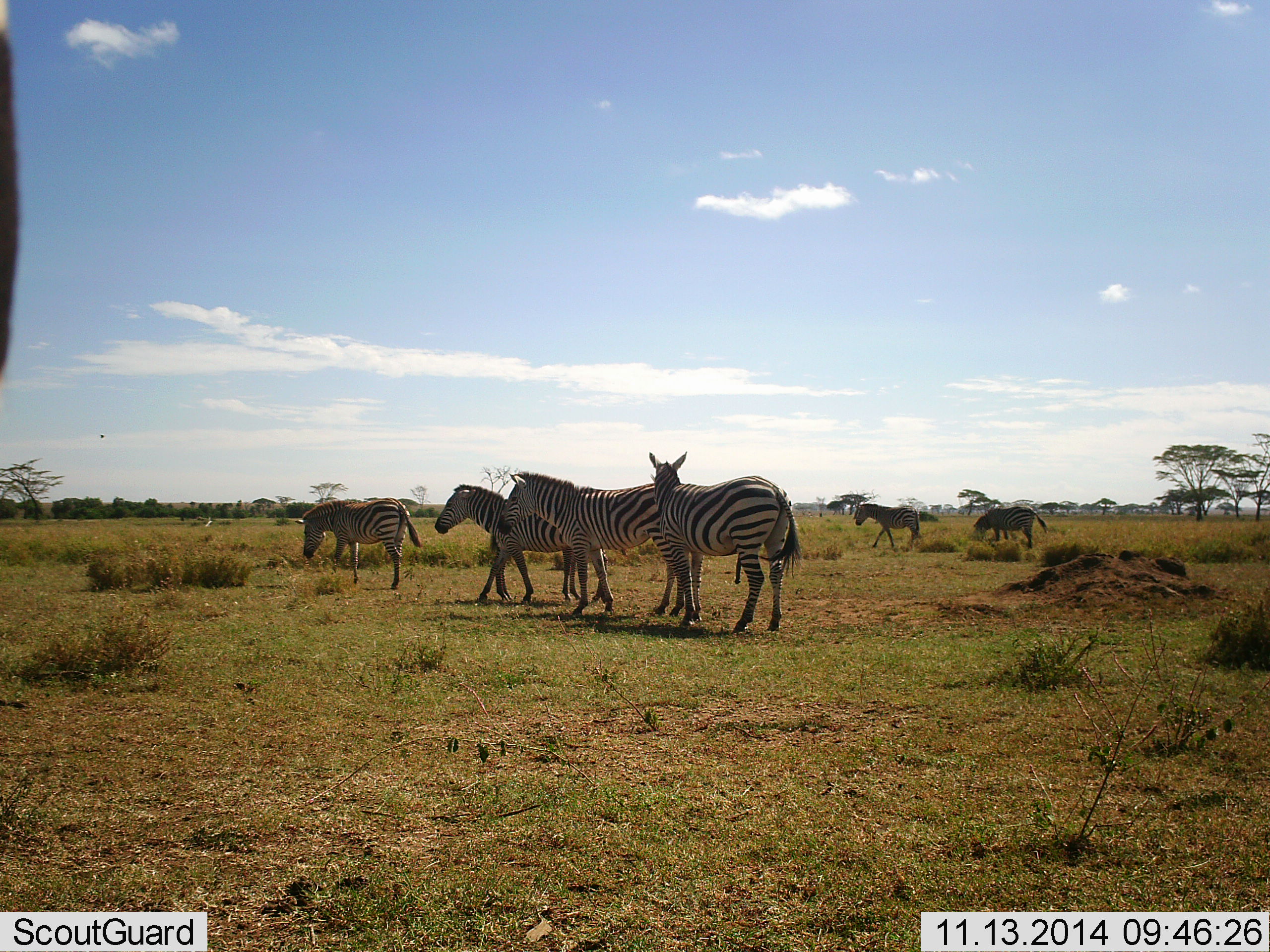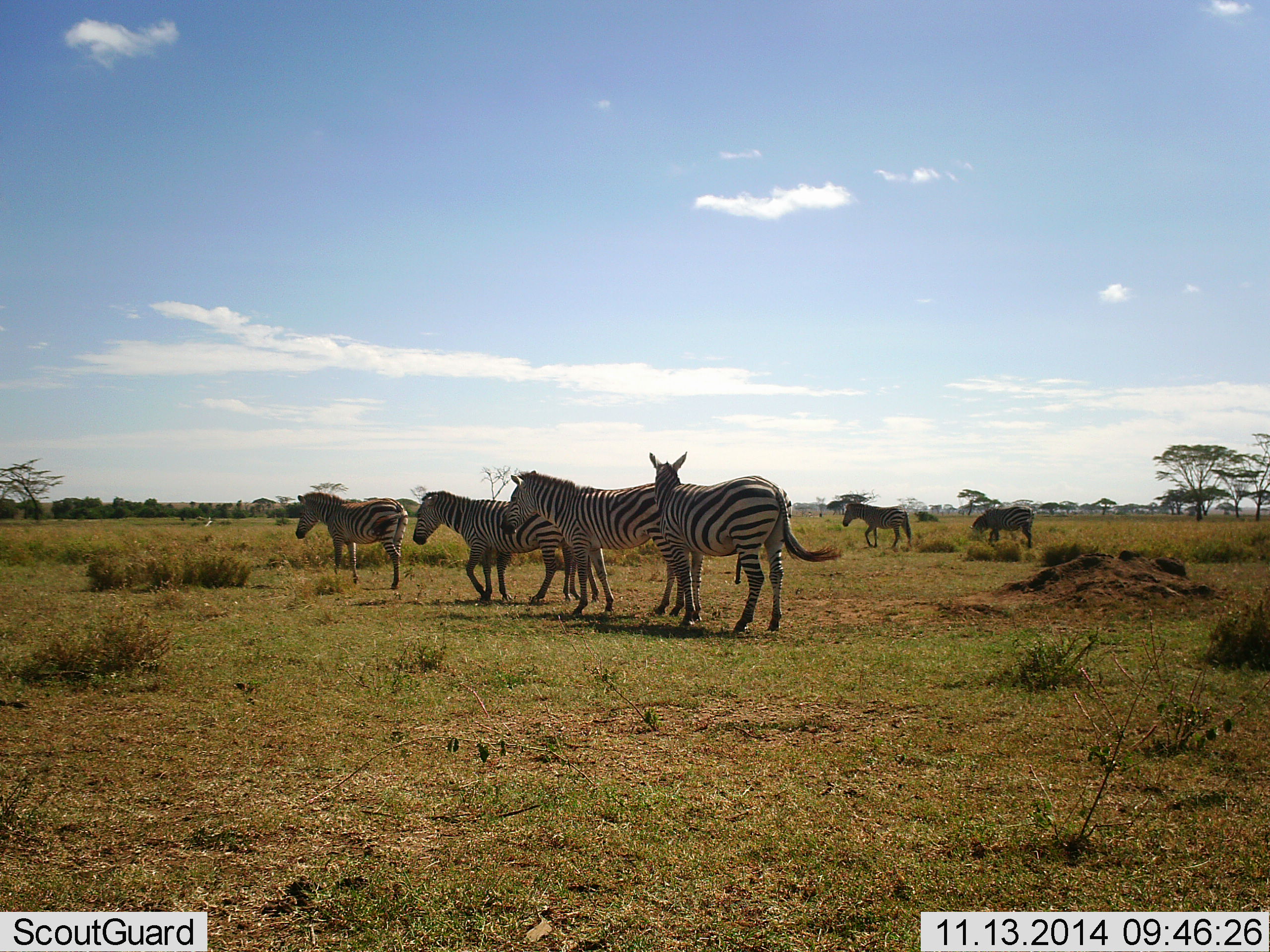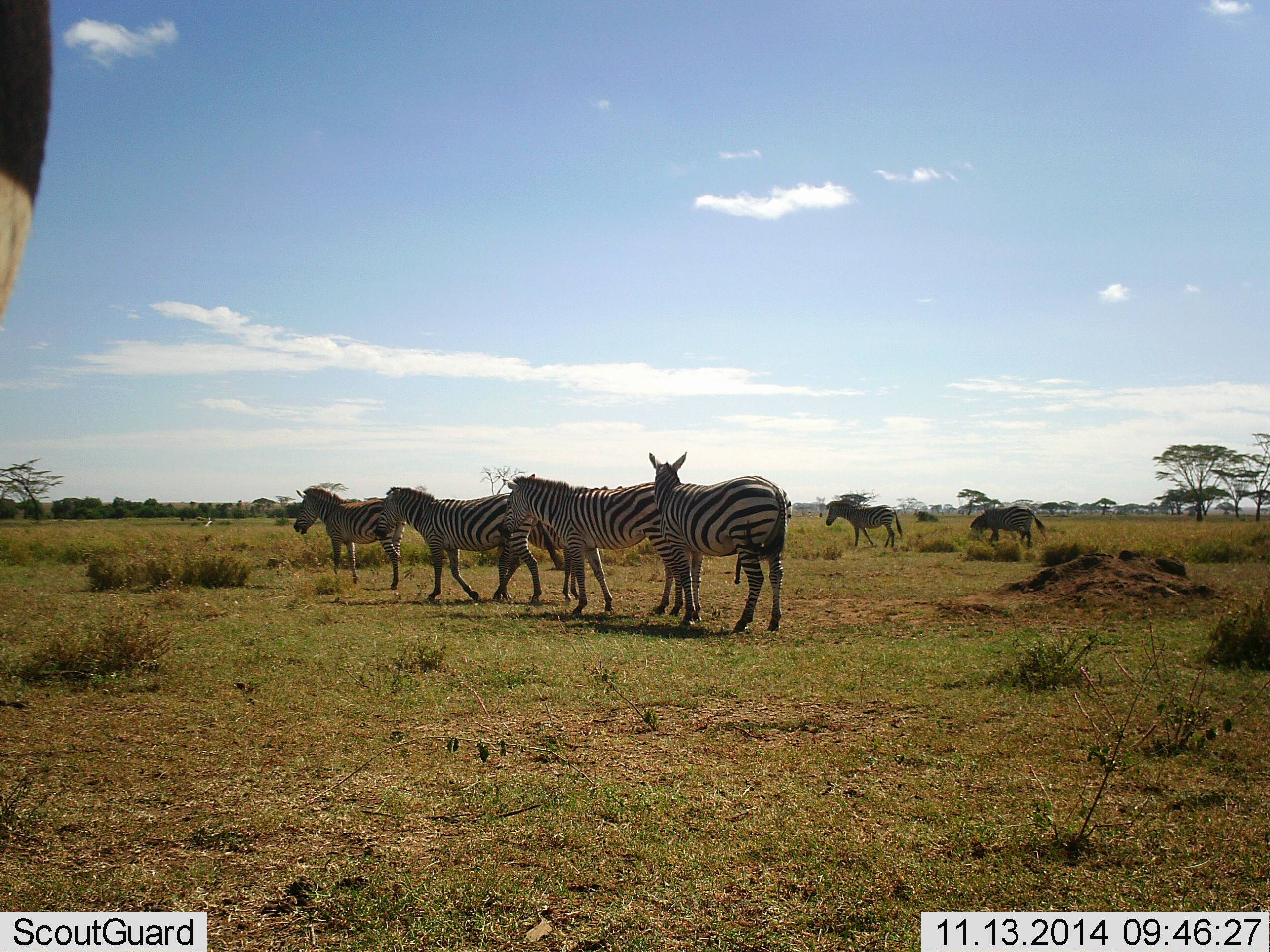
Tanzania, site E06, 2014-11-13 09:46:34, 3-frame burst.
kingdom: Animalia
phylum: Chordata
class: Mammalia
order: Perissodactyla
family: Equidae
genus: Equus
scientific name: Equus quagga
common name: plains zebra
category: zebra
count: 6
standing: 60%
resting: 0%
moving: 80%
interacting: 10%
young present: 10%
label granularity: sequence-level